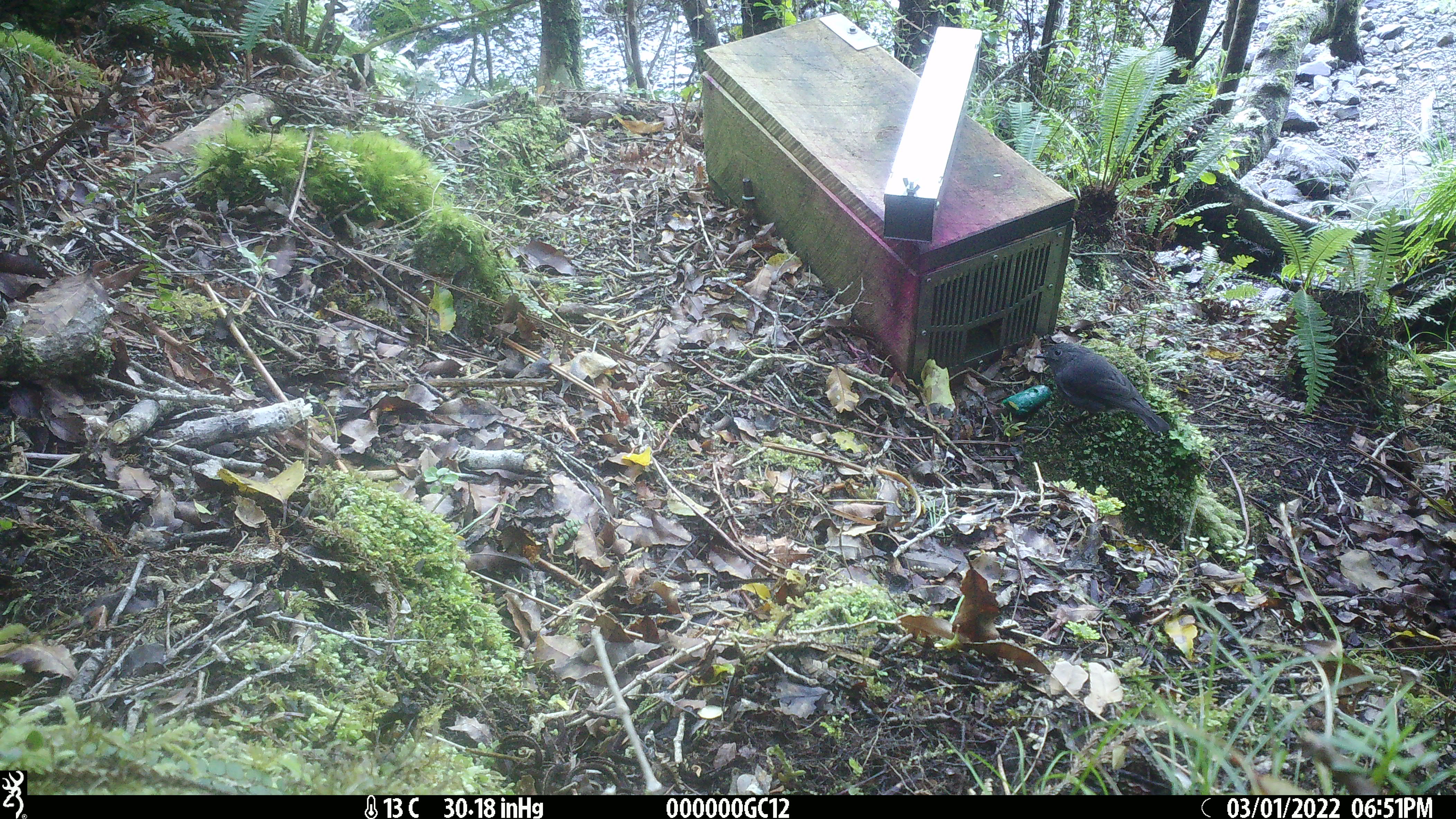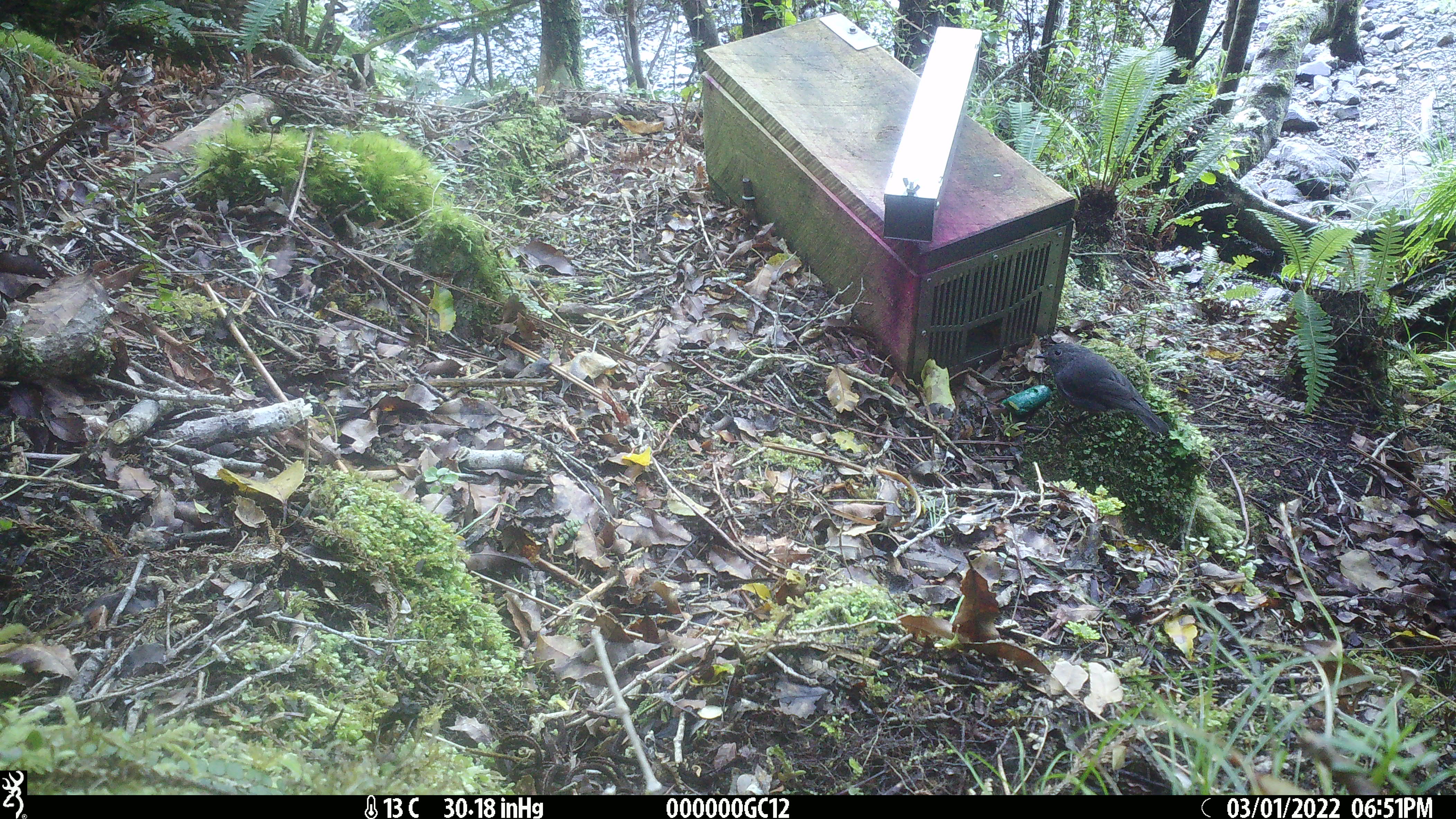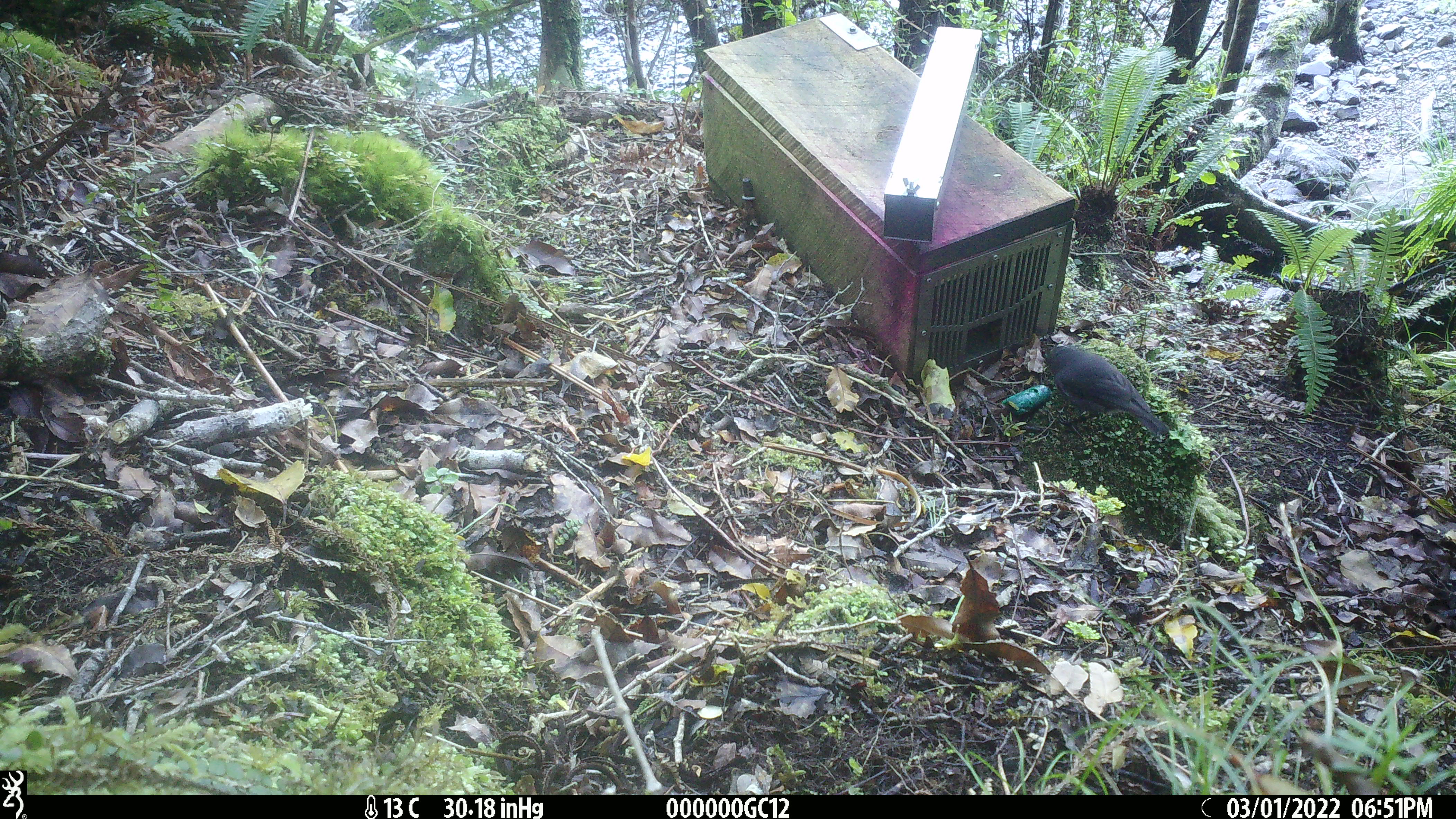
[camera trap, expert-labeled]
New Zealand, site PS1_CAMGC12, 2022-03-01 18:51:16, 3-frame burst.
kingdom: Animalia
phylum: Chordata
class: Aves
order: Passeriformes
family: Petroicidae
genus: Petroica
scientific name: Petroica australis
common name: new zealand robin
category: robin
Robin (new zealand robin) (Petroica australis).